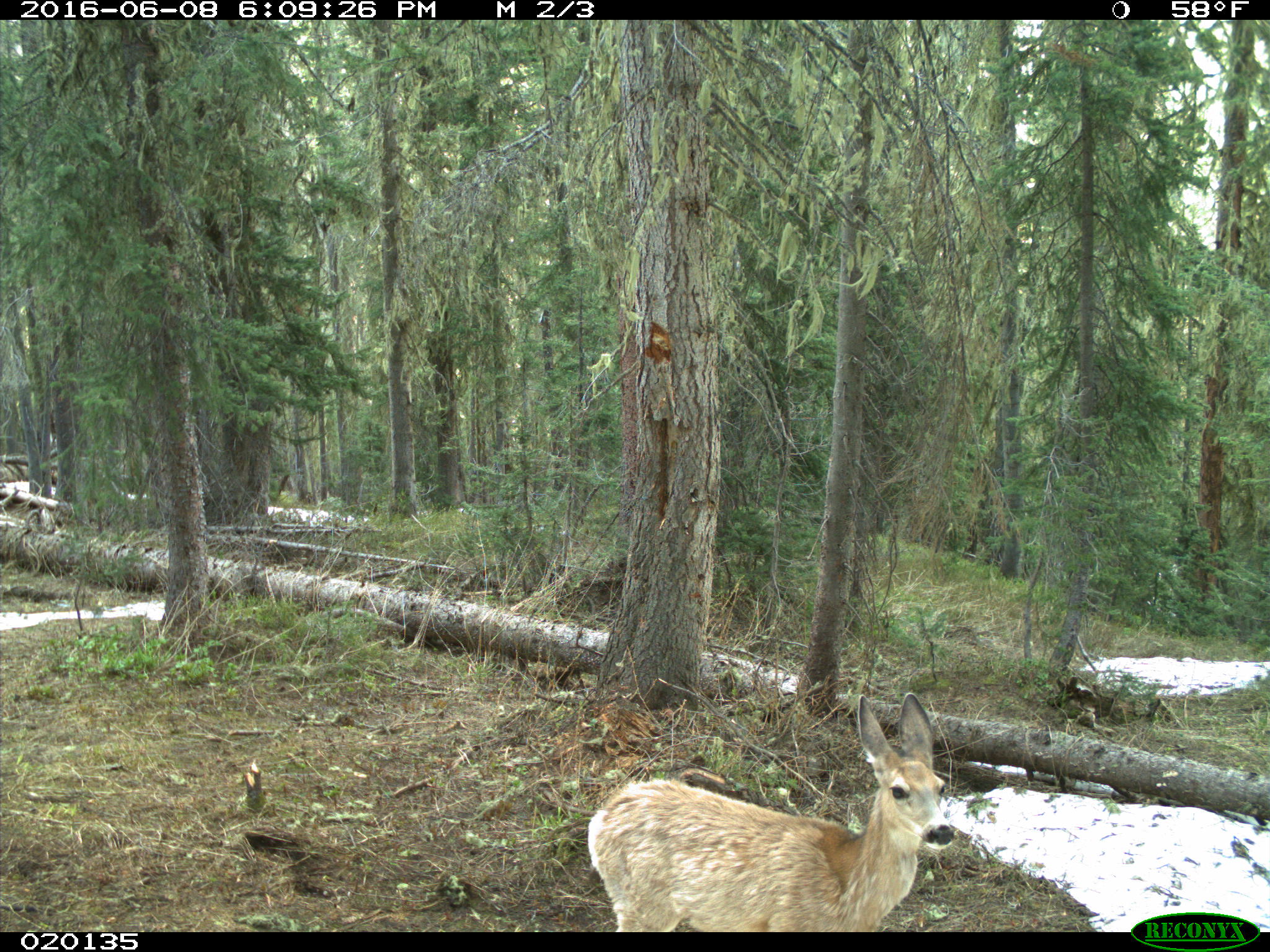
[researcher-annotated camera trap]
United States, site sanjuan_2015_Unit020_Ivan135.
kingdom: Animalia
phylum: Chordata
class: Mammalia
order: Artiodactyla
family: Cervidae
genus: Odocoileus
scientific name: Odocoileus hemionus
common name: mule deer